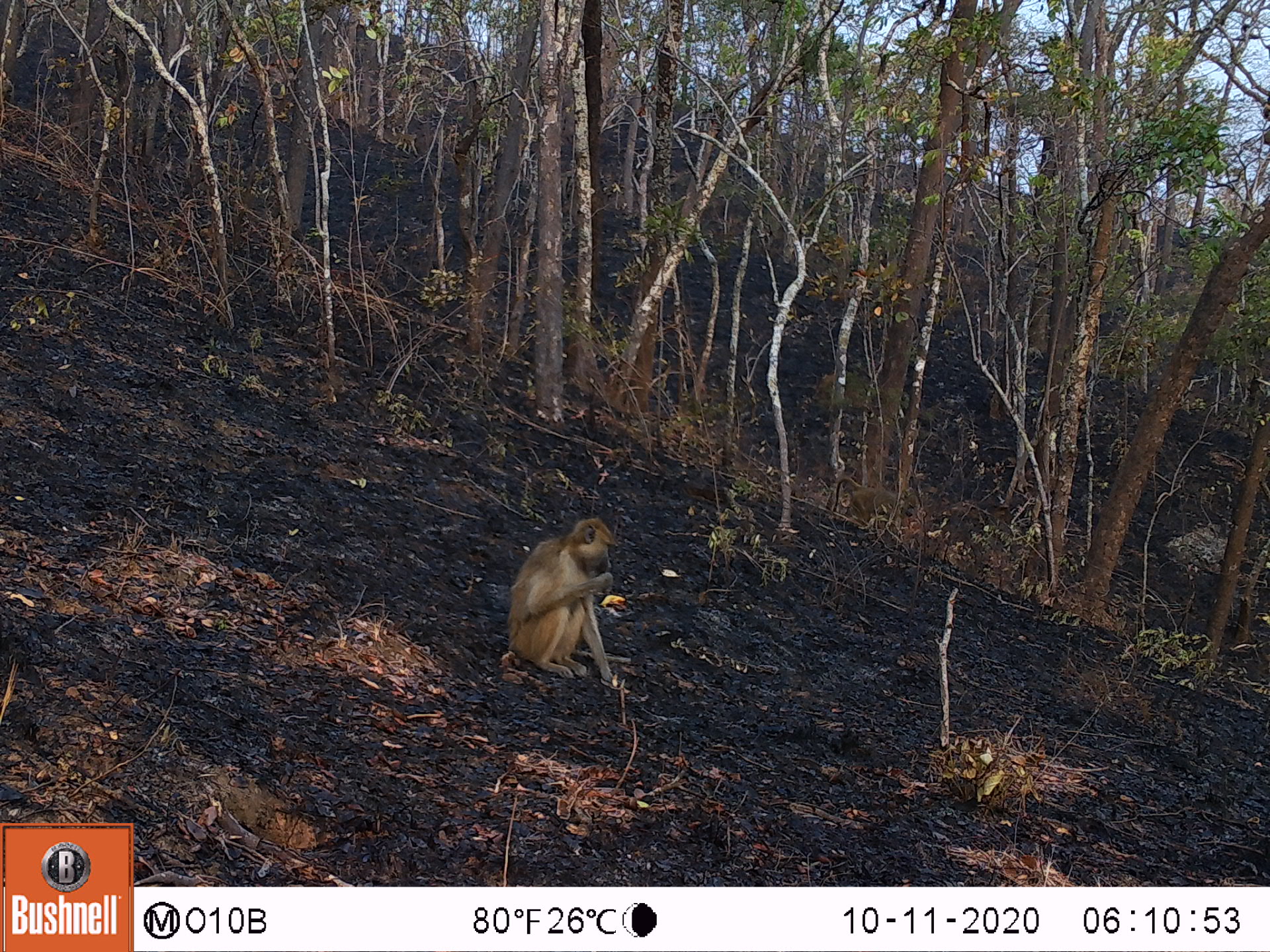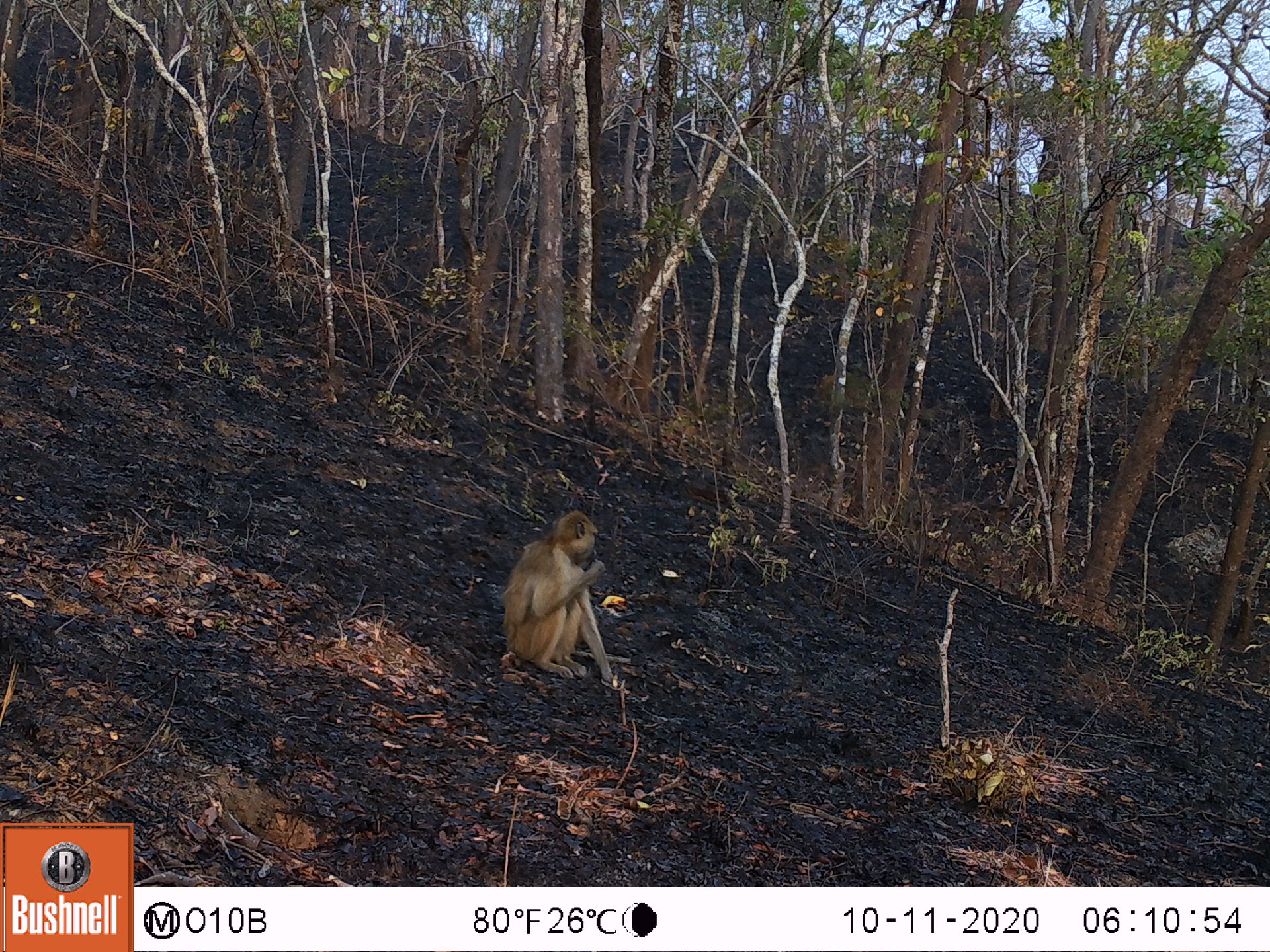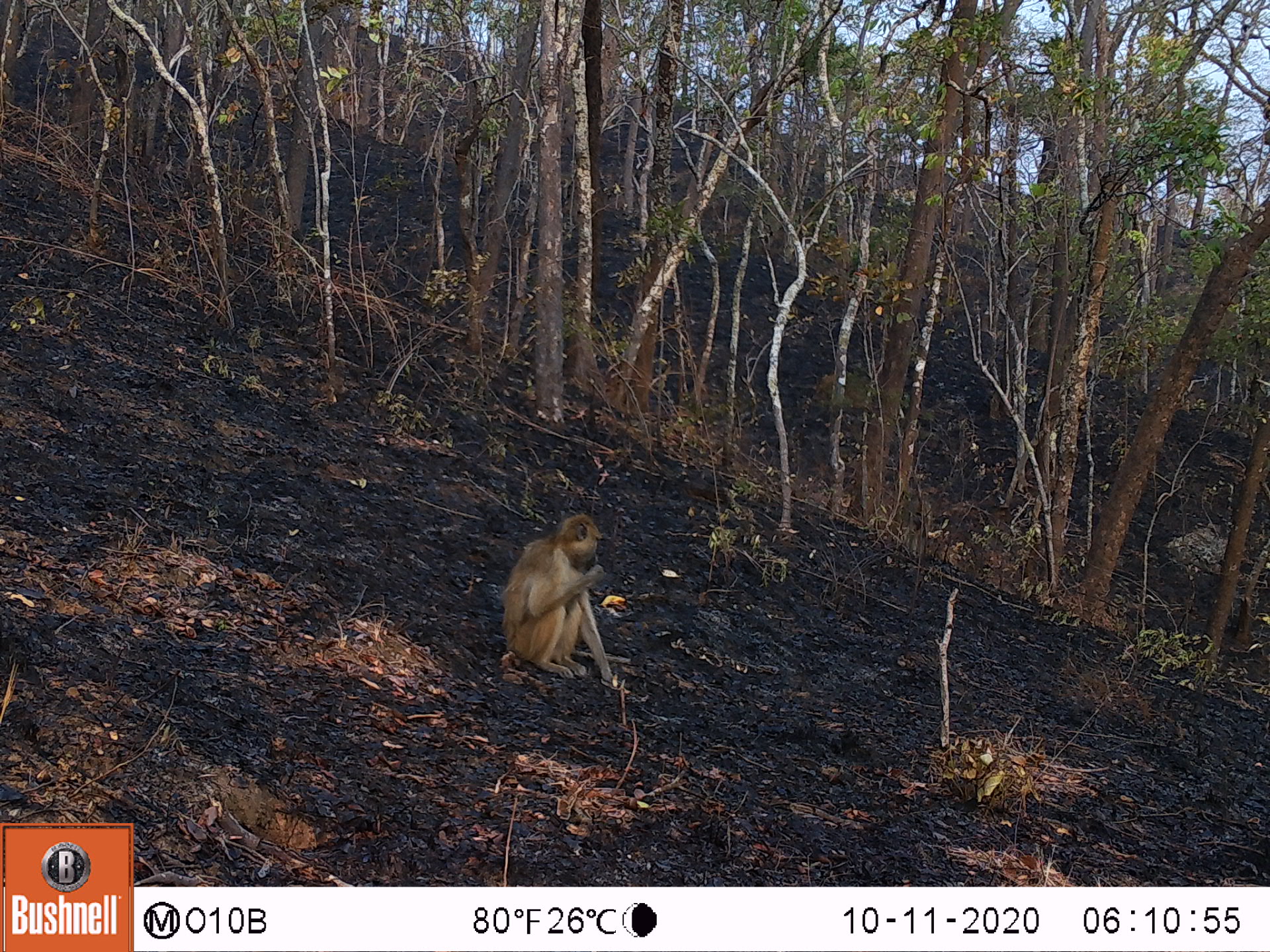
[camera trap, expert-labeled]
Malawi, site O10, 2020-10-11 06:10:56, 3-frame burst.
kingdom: Animalia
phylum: Chordata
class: Mammalia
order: Primates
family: Cercopithecidae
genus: Papio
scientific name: Papio cynocephalus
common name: yellow baboon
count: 1